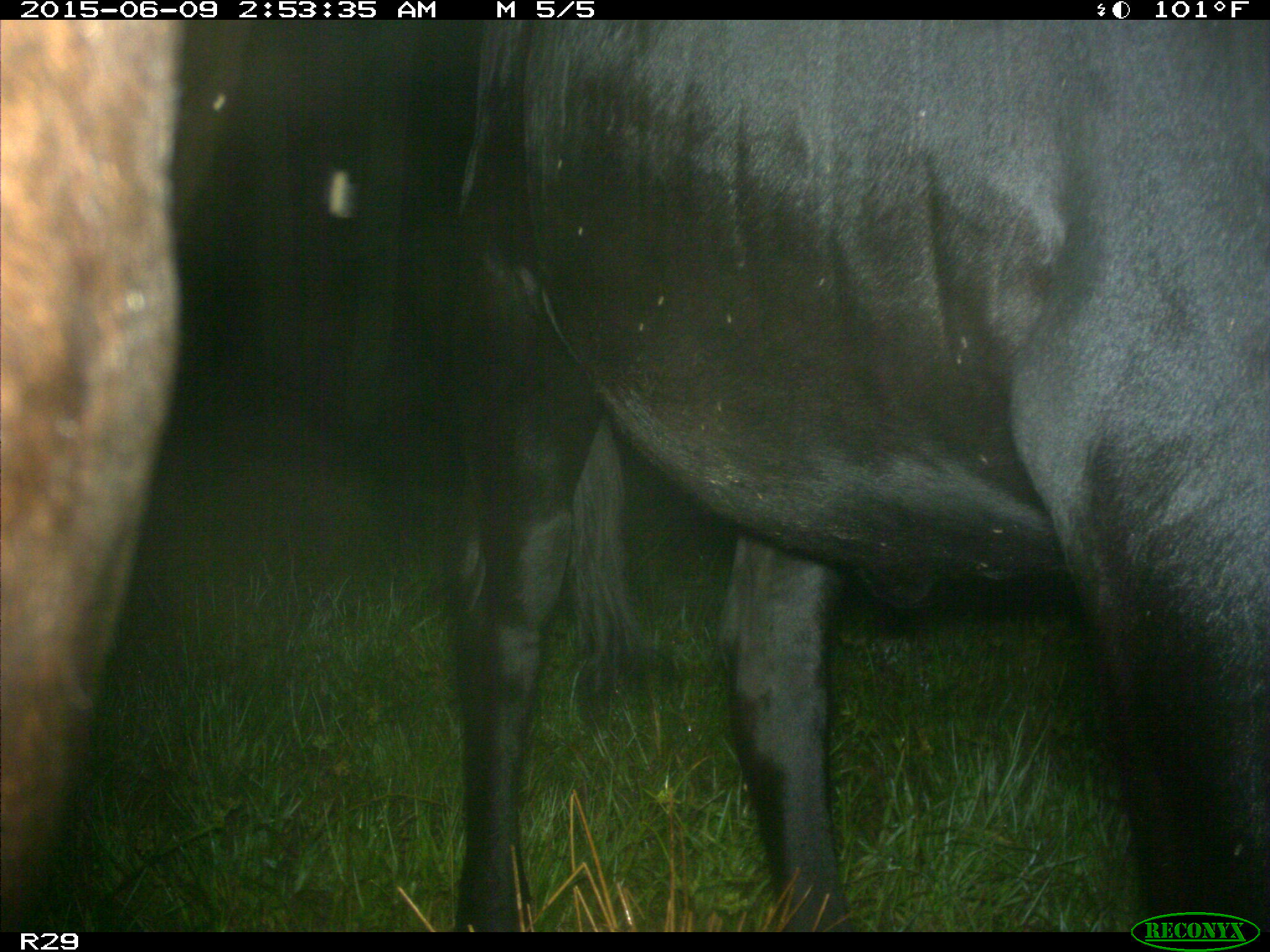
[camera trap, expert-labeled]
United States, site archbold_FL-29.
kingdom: Animalia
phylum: Chordata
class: Mammalia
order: Artiodactyla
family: Bovidae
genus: Bos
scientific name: Bos taurus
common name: domestic cow